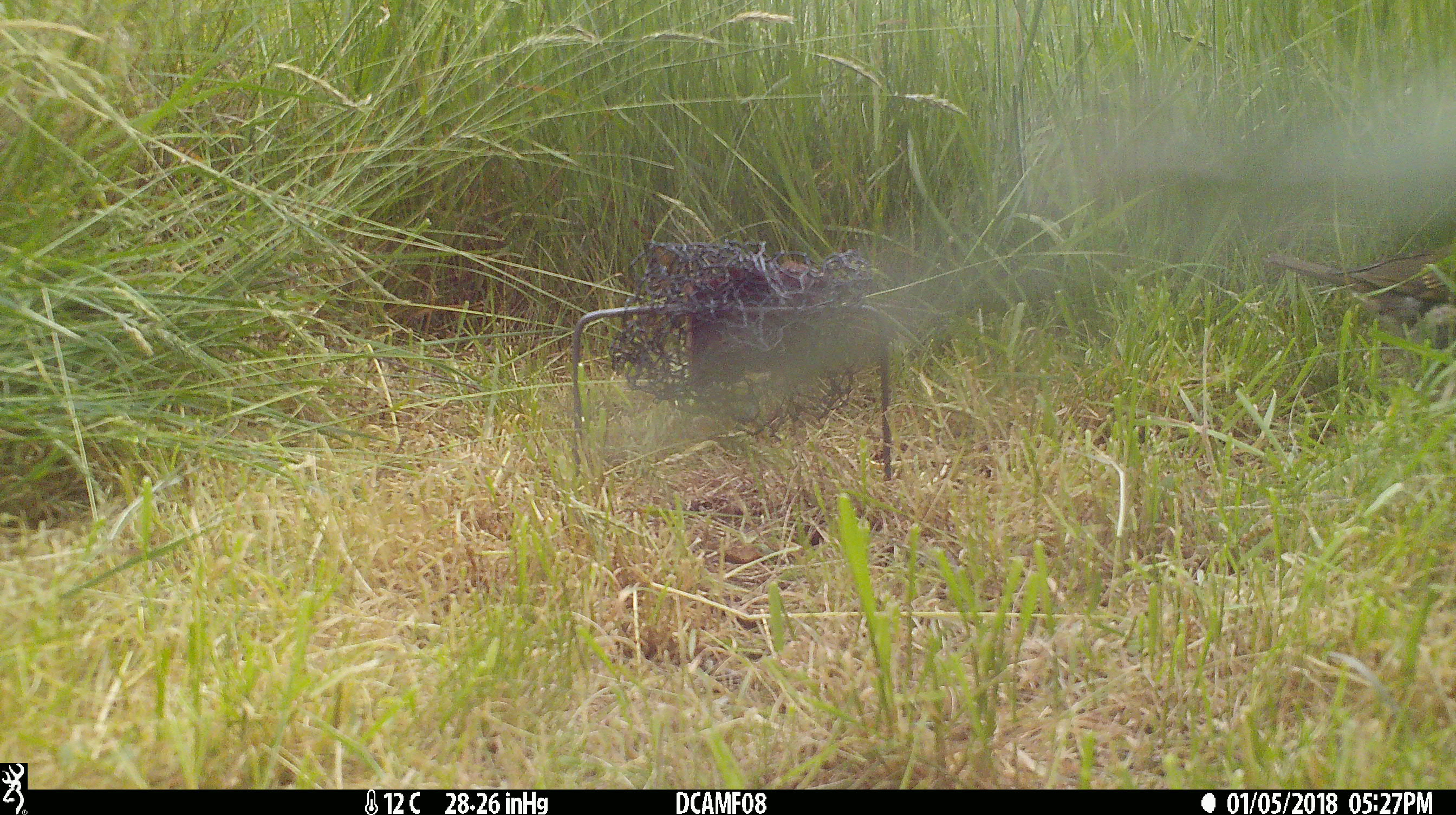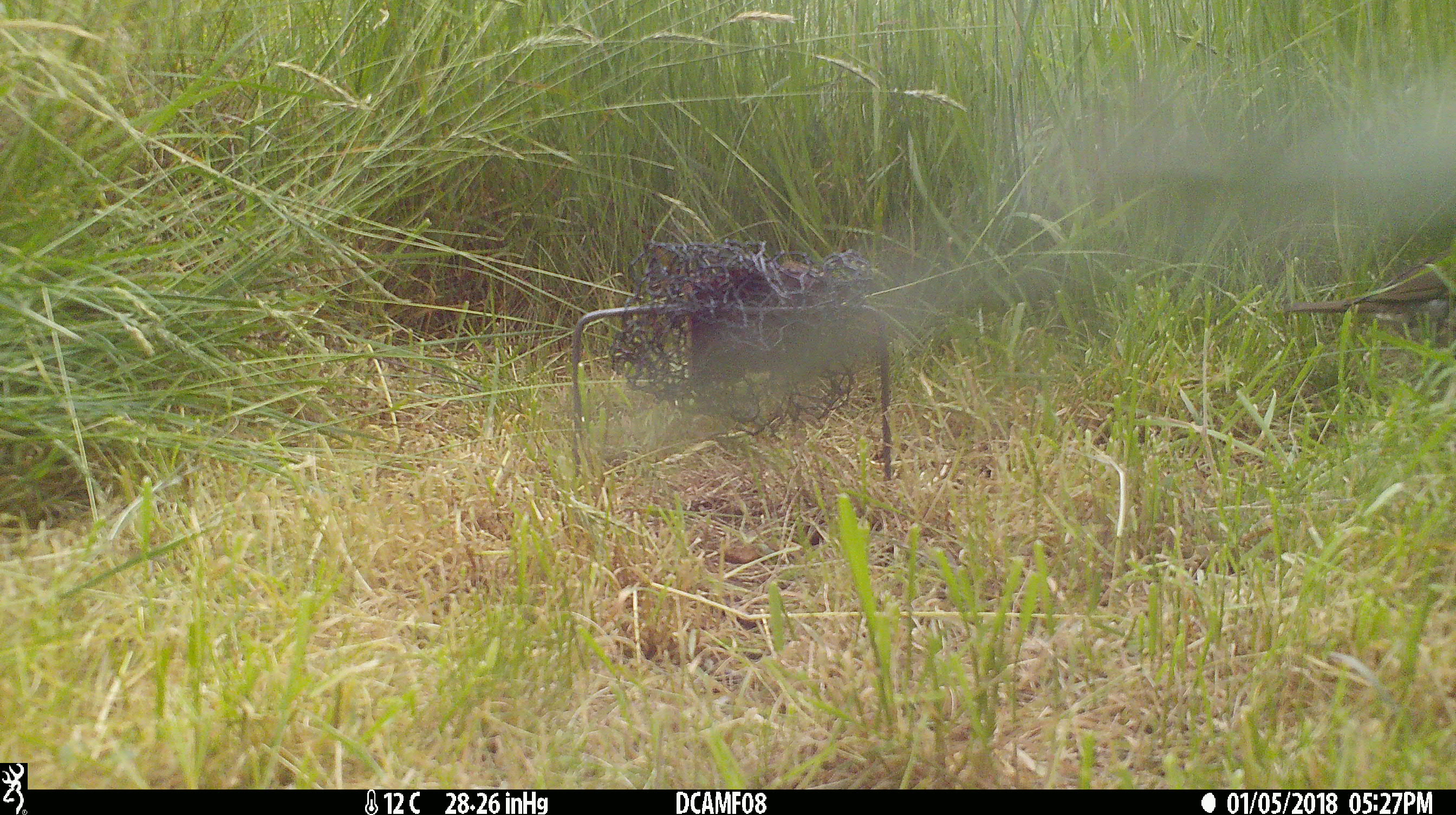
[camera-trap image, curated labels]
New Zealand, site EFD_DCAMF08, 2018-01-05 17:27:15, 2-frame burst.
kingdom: Animalia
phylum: Chordata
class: Aves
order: Passeriformes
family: Turdidae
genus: Turdus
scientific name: Turdus philomelos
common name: song thrush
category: thrush